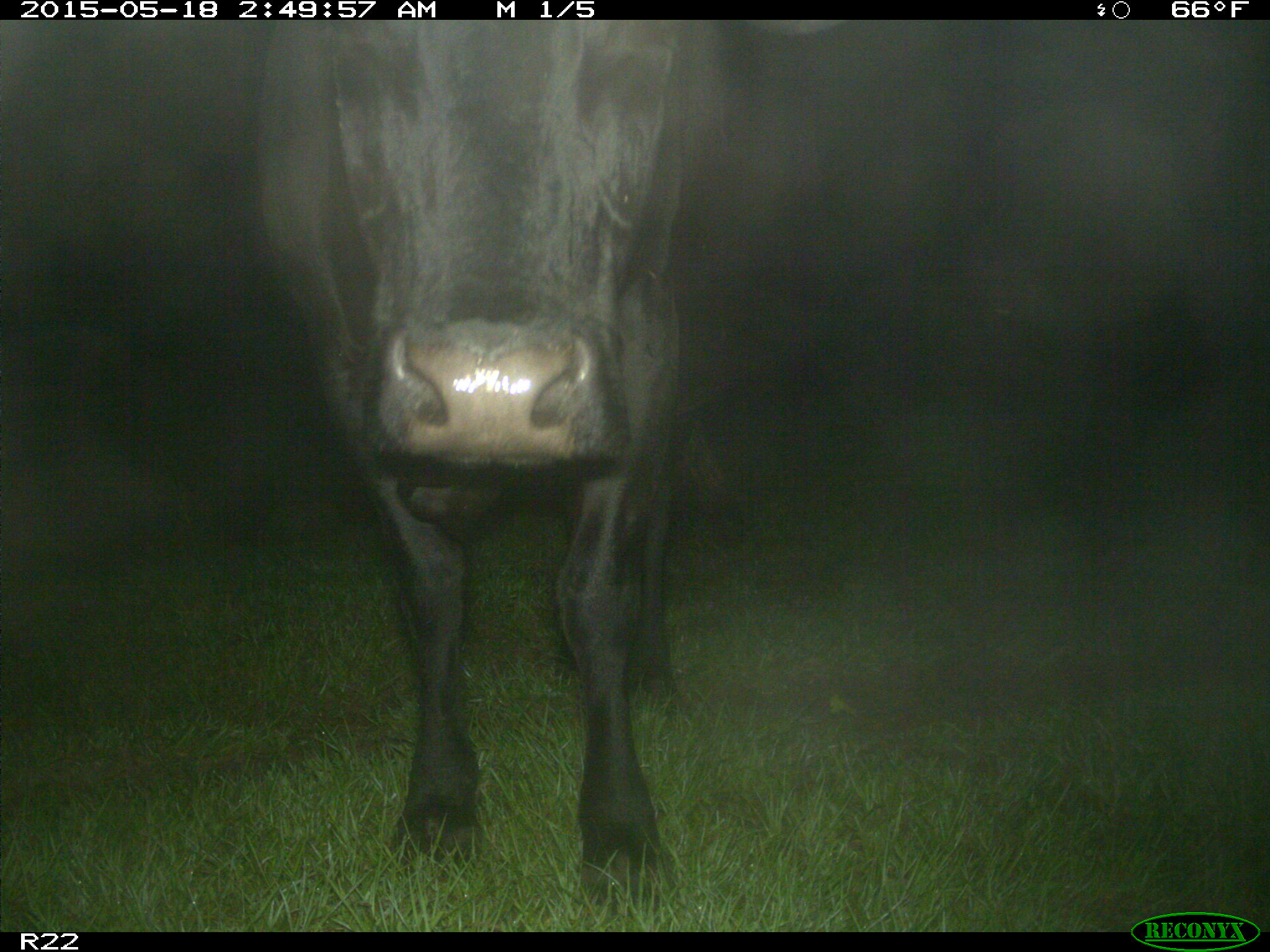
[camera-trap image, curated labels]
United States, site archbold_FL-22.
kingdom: Animalia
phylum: Chordata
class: Mammalia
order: Artiodactyla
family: Bovidae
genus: Bos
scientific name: Bos taurus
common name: domestic cow